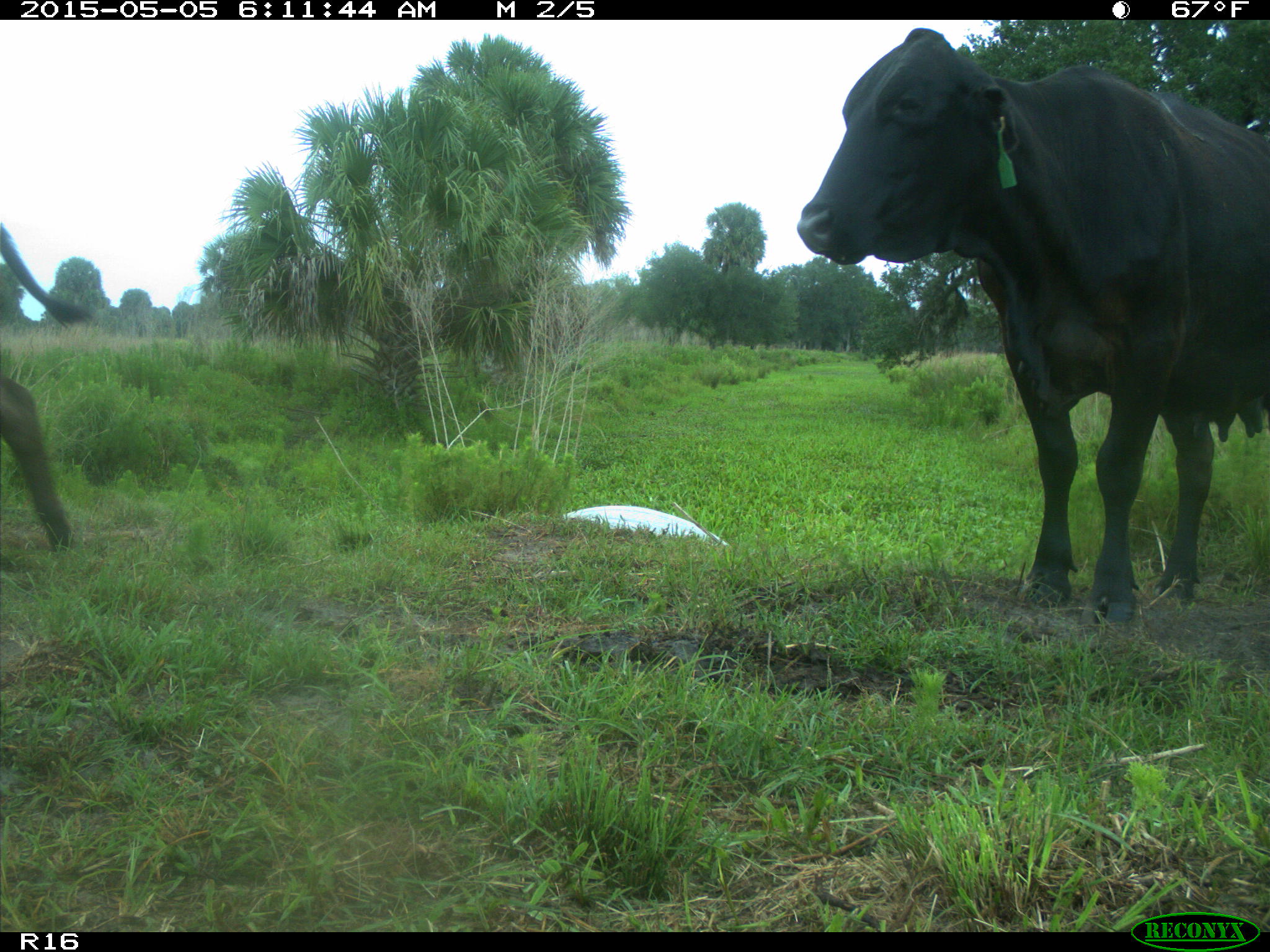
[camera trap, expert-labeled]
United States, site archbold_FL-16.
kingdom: Animalia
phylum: Chordata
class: Mammalia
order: Artiodactyla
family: Bovidae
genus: Bos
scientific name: Bos taurus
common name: domestic cow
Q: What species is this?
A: Bos taurus (domestic cow).